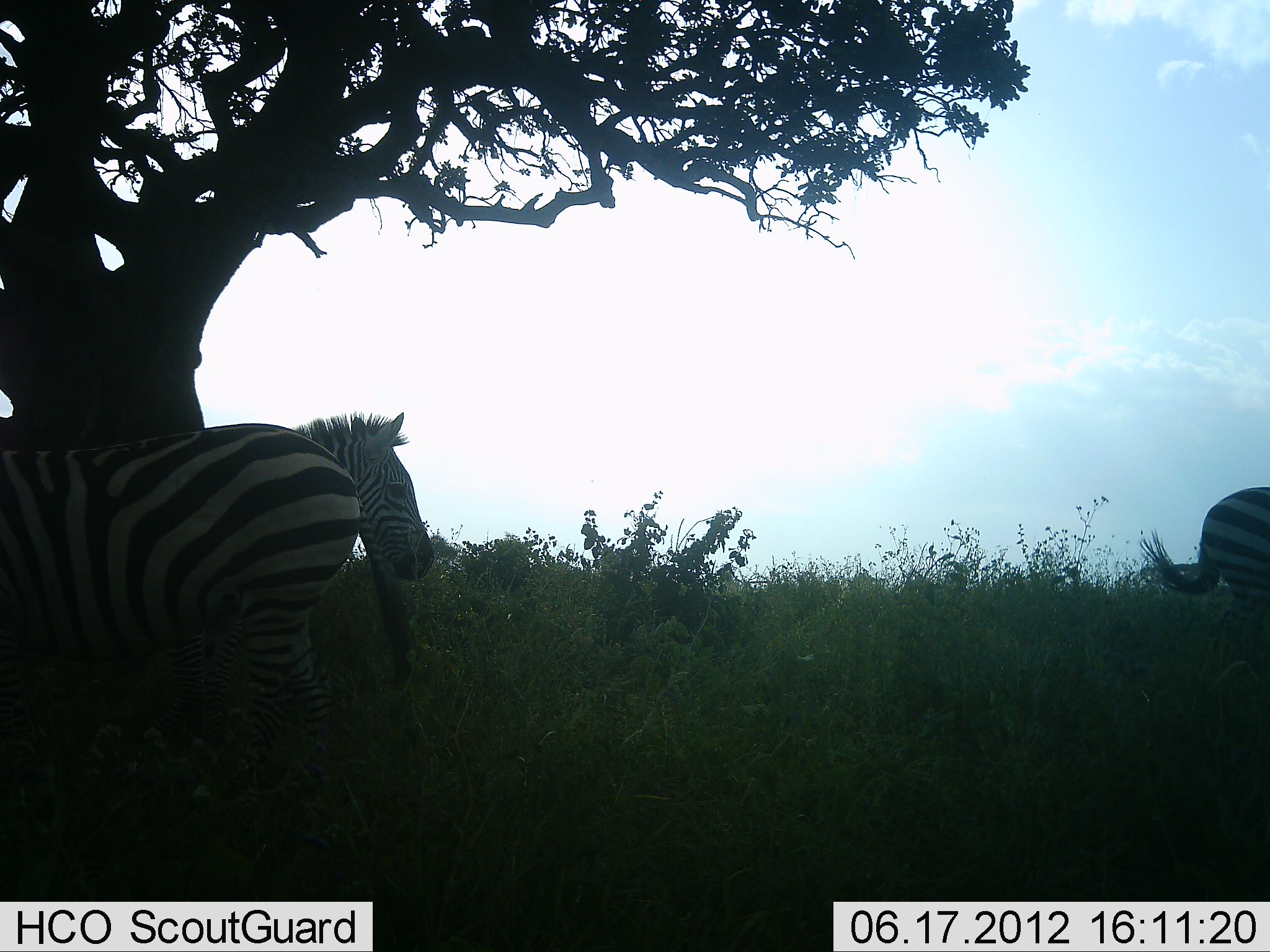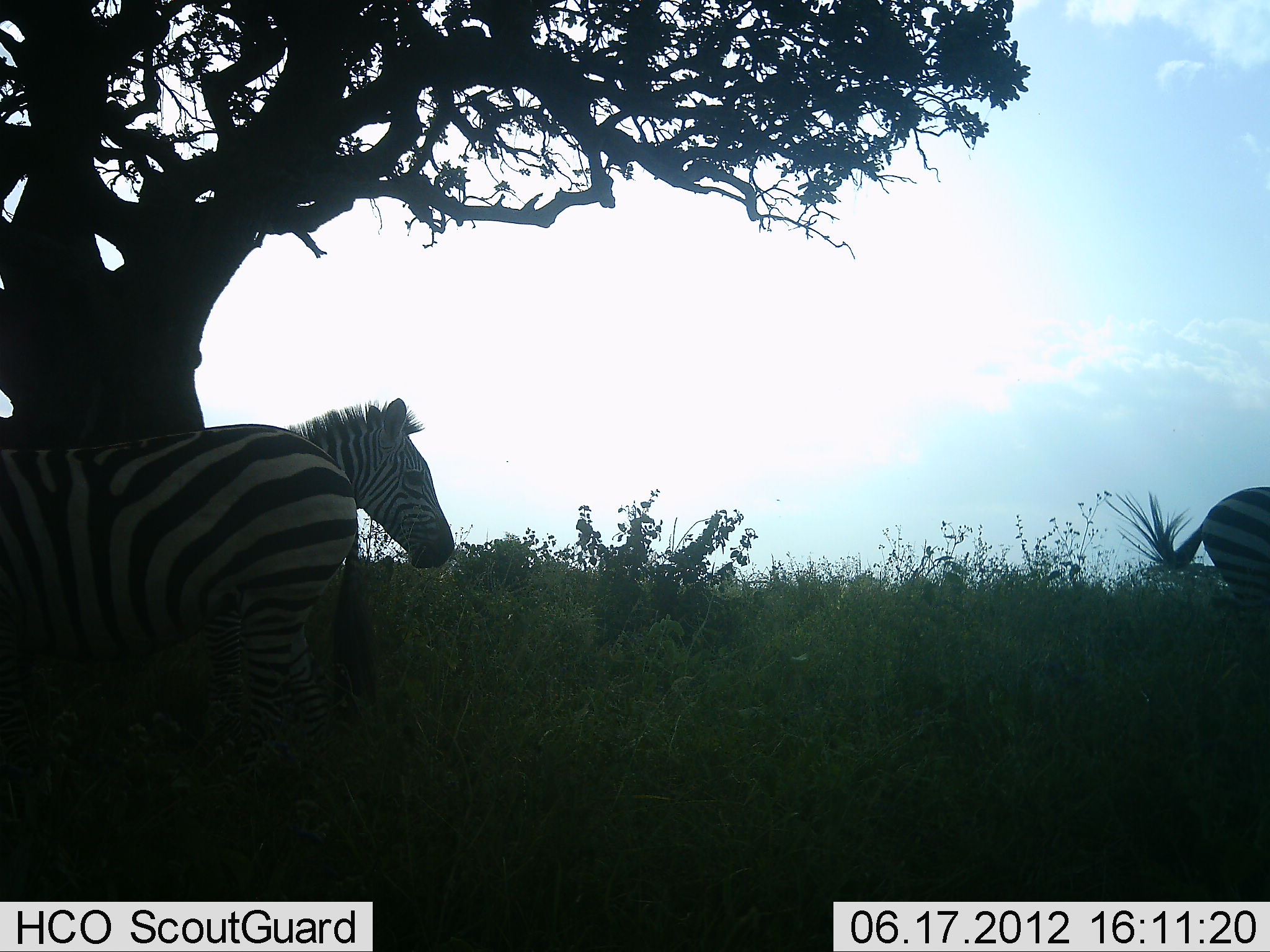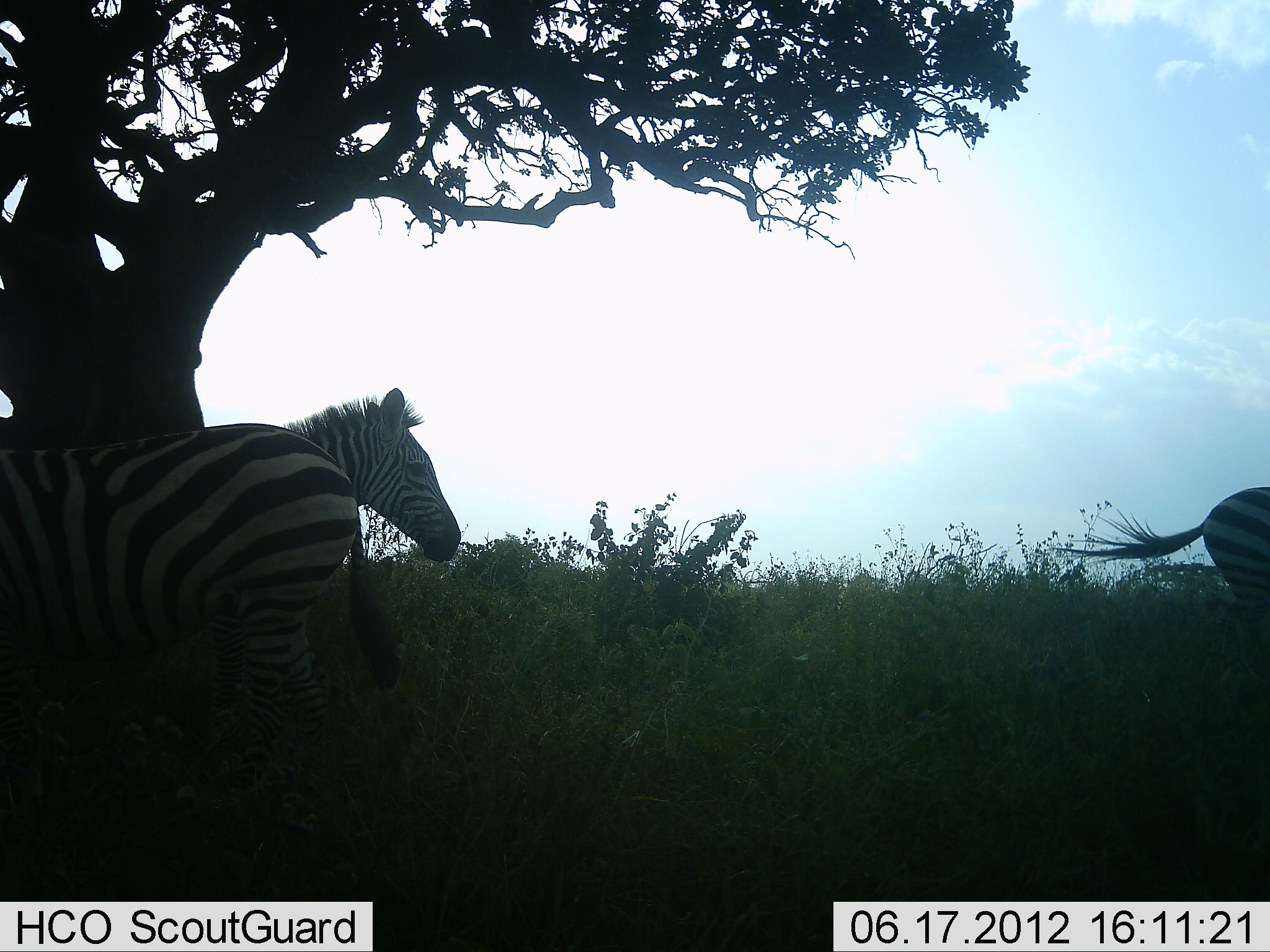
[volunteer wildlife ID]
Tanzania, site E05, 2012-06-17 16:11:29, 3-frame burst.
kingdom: Animalia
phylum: Chordata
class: Mammalia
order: Perissodactyla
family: Equidae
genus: Equus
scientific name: Equus quagga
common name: plains zebra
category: zebra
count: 3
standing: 100%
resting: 30%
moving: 10%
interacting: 0%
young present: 0%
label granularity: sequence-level